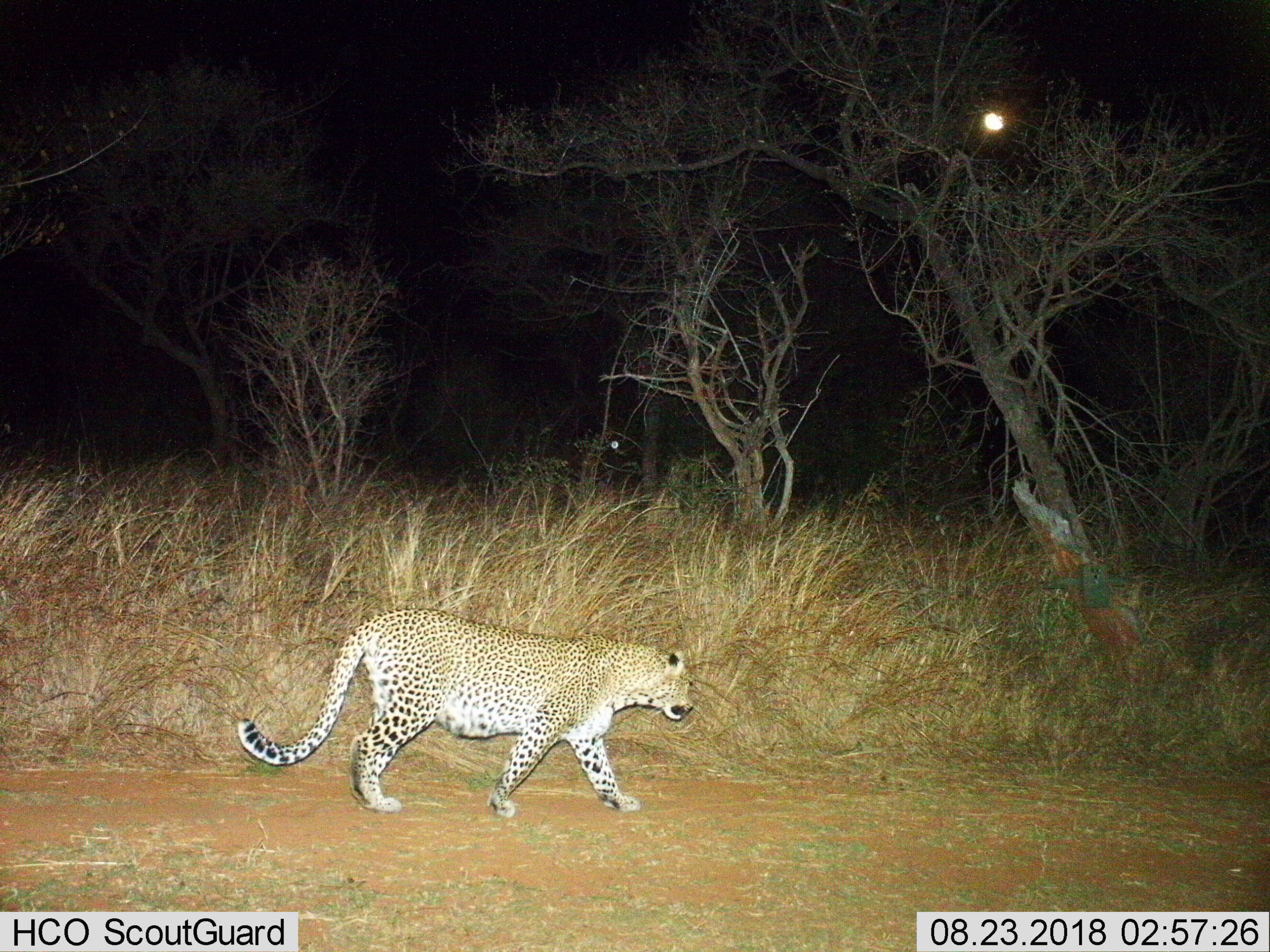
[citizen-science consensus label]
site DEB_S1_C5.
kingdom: Animalia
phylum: Chordata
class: Mammalia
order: Carnivora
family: Felidae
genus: Panthera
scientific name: Panthera pardus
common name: leopard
Leopard (Panthera pardus), count 1. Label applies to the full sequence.